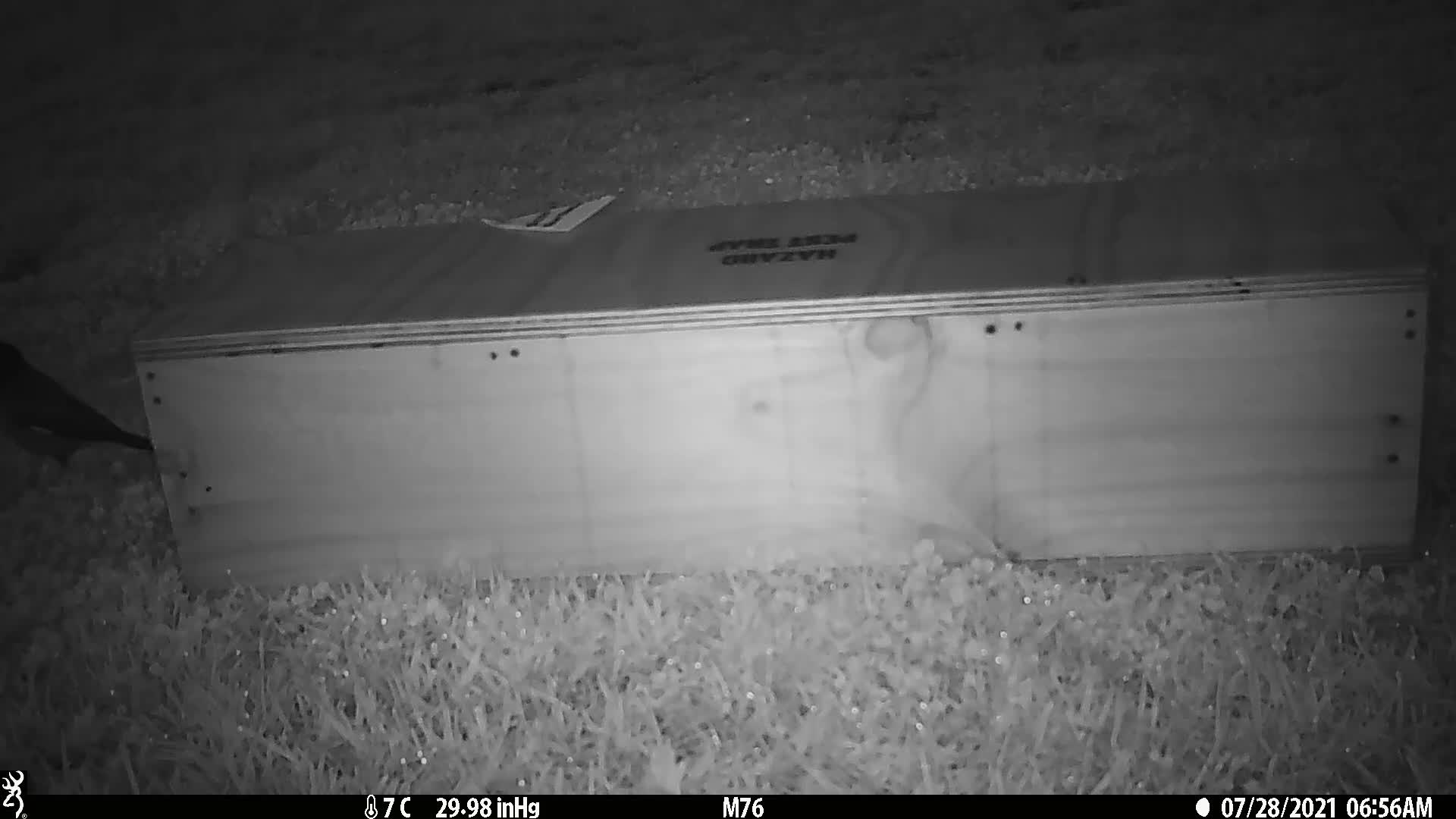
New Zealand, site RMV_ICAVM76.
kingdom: Animalia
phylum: Chordata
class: Aves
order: Passeriformes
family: Sturnidae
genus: Acridotheres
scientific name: Acridotheres tristis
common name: common myna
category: myna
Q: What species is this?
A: Myna (common myna) (Acridotheres tristis).